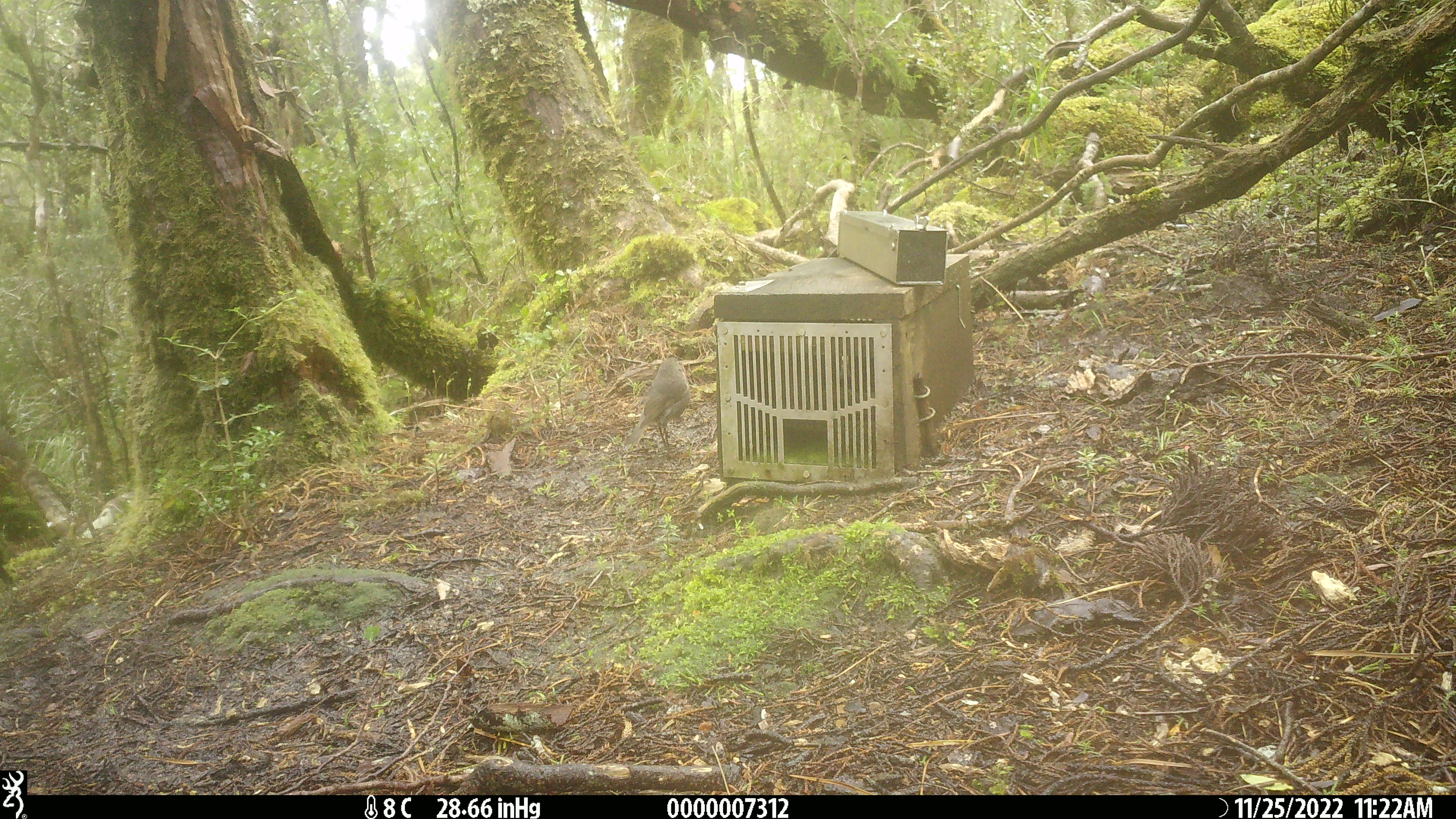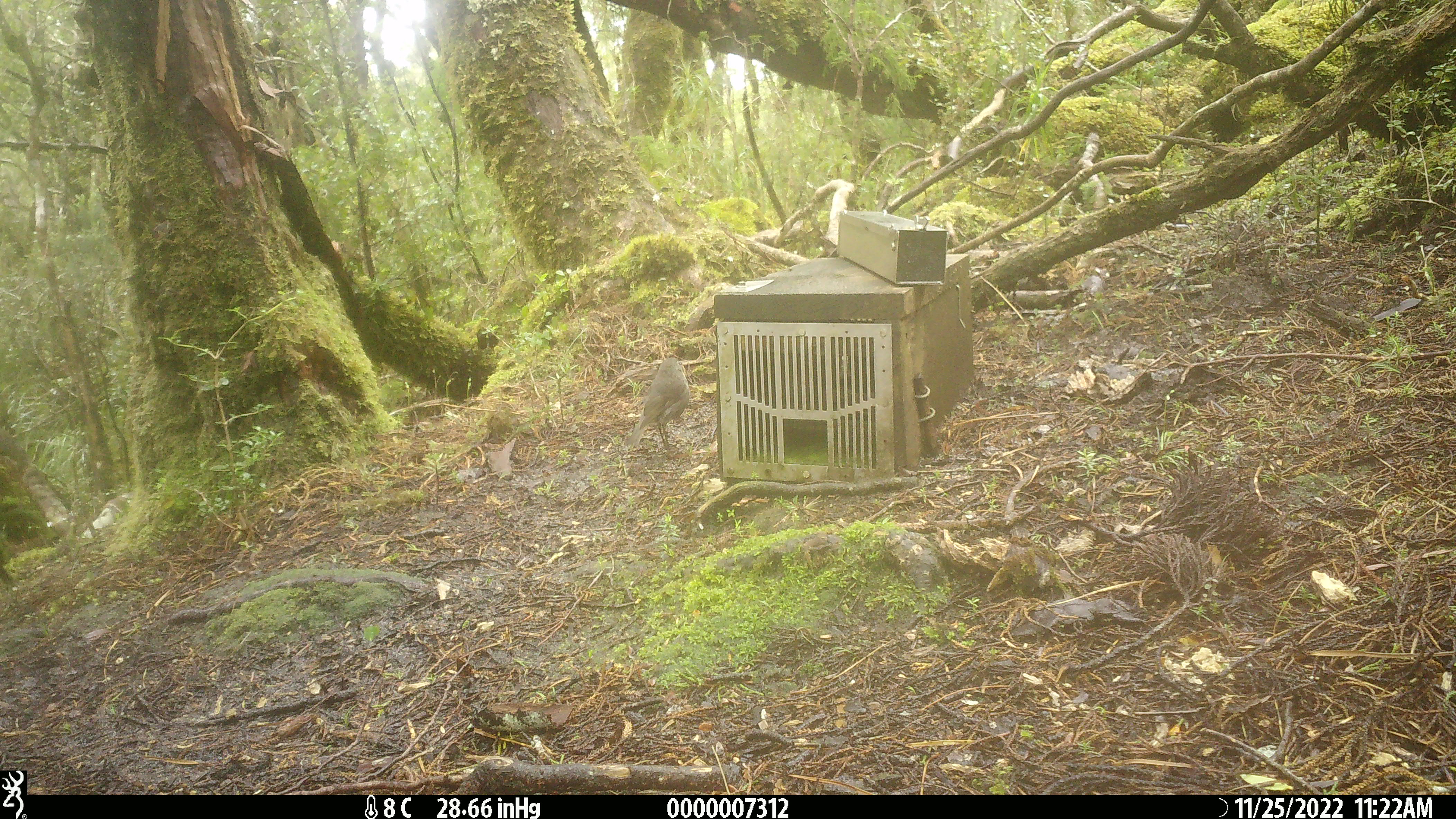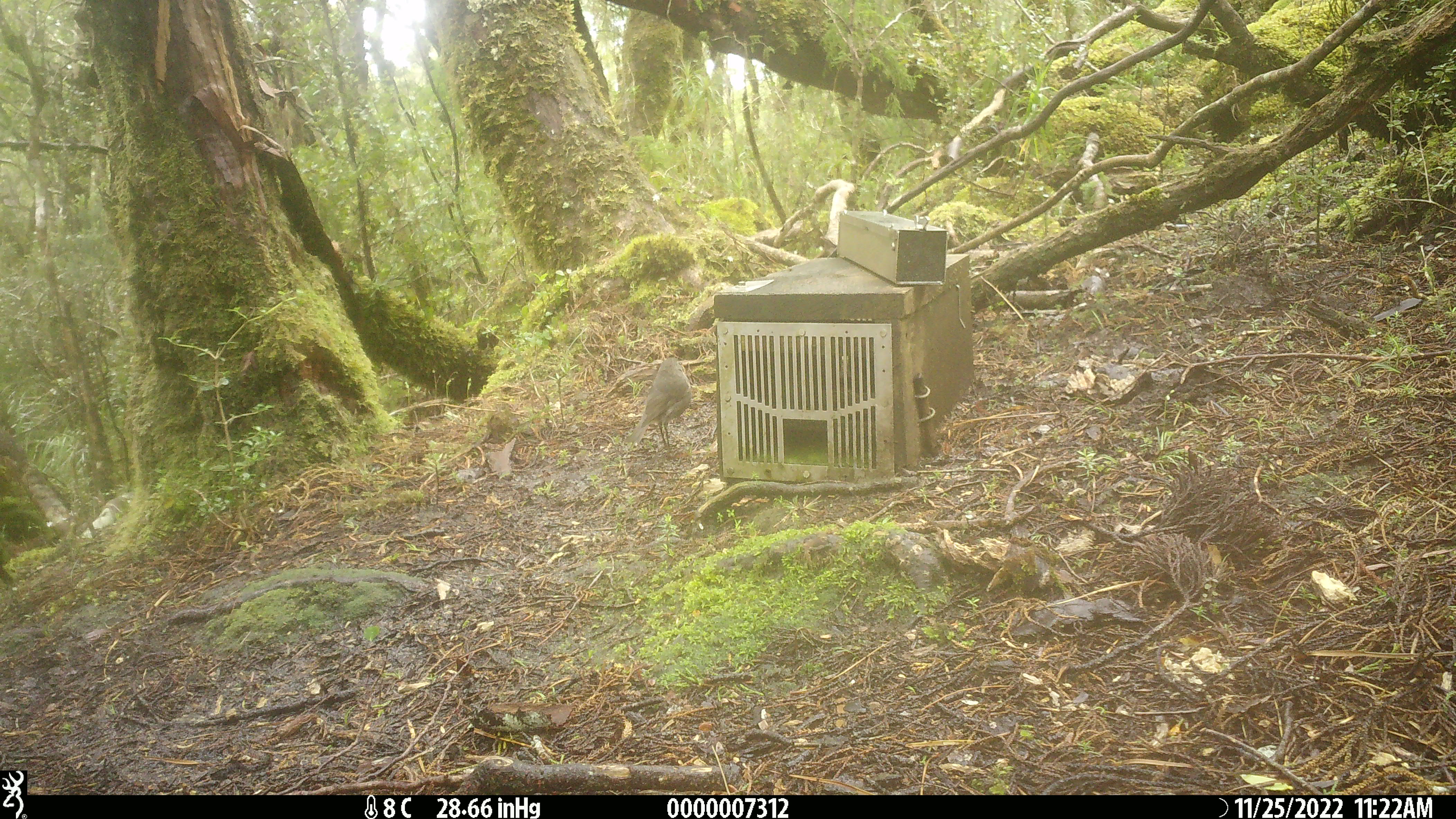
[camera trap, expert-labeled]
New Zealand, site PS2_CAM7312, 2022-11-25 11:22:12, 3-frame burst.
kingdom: Animalia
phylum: Chordata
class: Aves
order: Passeriformes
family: Petroicidae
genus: Petroica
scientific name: Petroica australis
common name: new zealand robin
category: robin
Robin (new zealand robin) (Petroica australis).